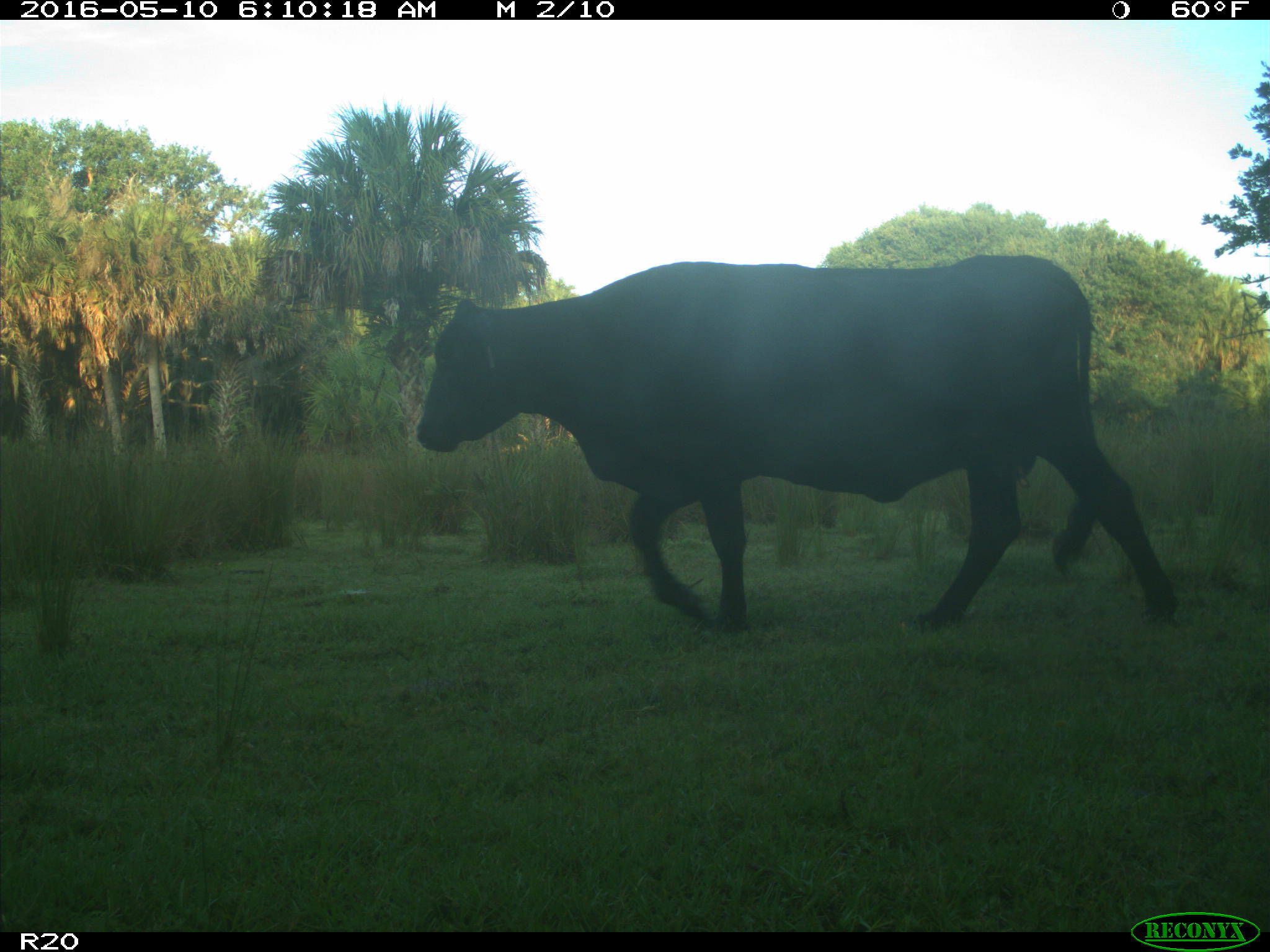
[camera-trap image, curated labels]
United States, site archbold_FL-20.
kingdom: Animalia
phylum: Chordata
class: Mammalia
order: Artiodactyla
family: Bovidae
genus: Bos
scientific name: Bos taurus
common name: domestic cow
Bos taurus (domestic cow).